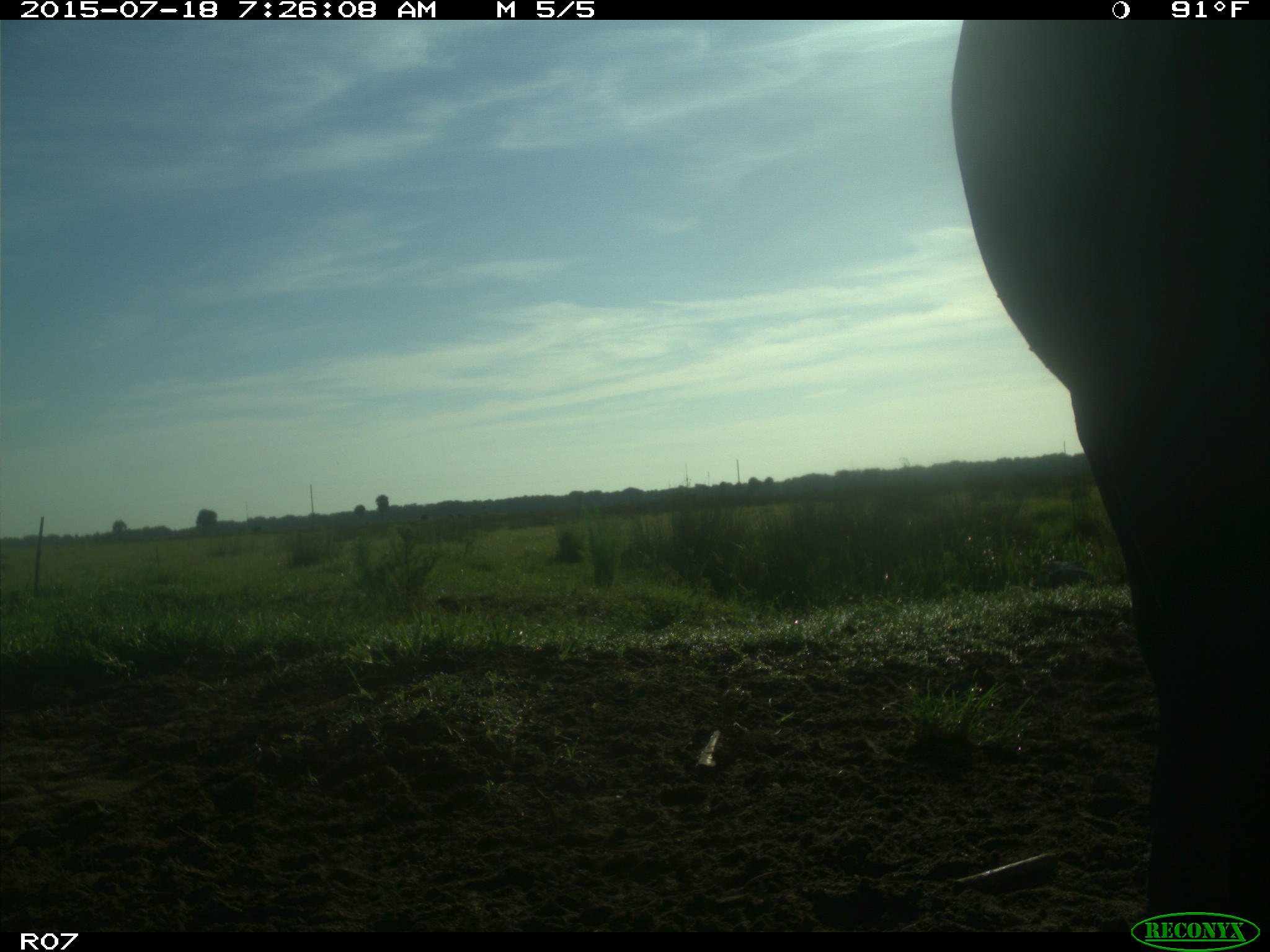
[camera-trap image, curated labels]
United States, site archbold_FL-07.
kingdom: Animalia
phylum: Chordata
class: Mammalia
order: Artiodactyla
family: Bovidae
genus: Bos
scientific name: Bos taurus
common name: domestic cow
Bos taurus (domestic cow).